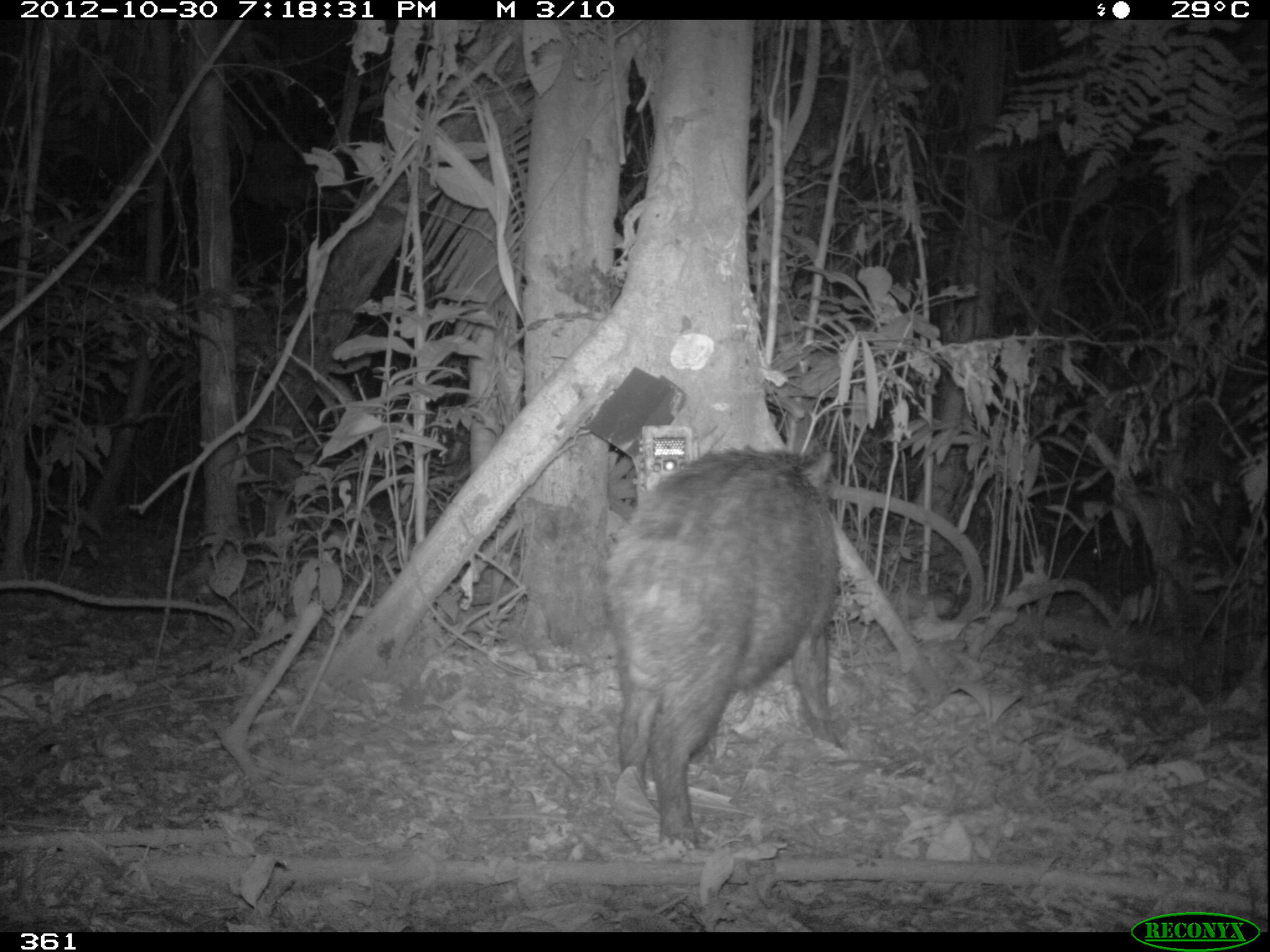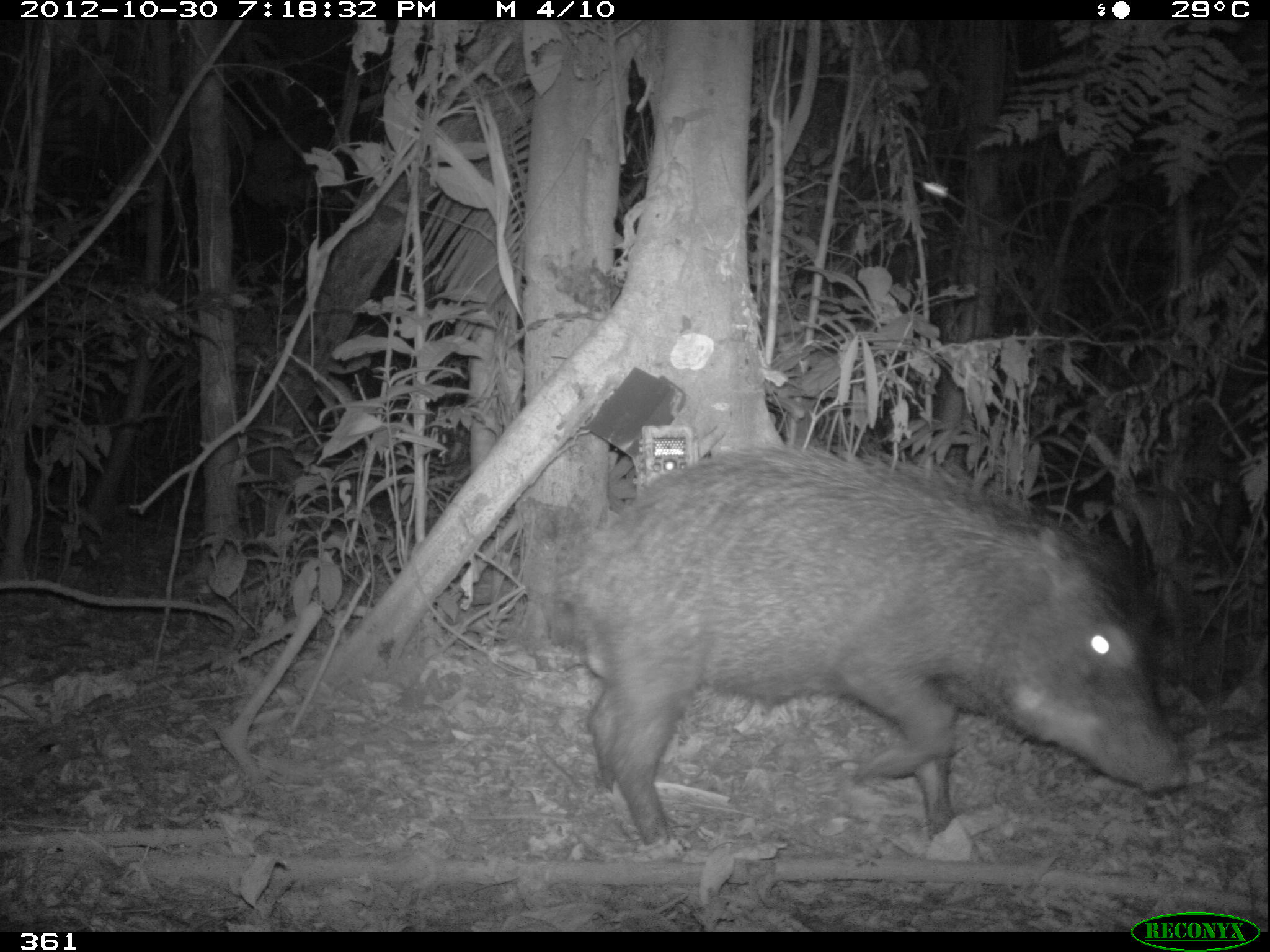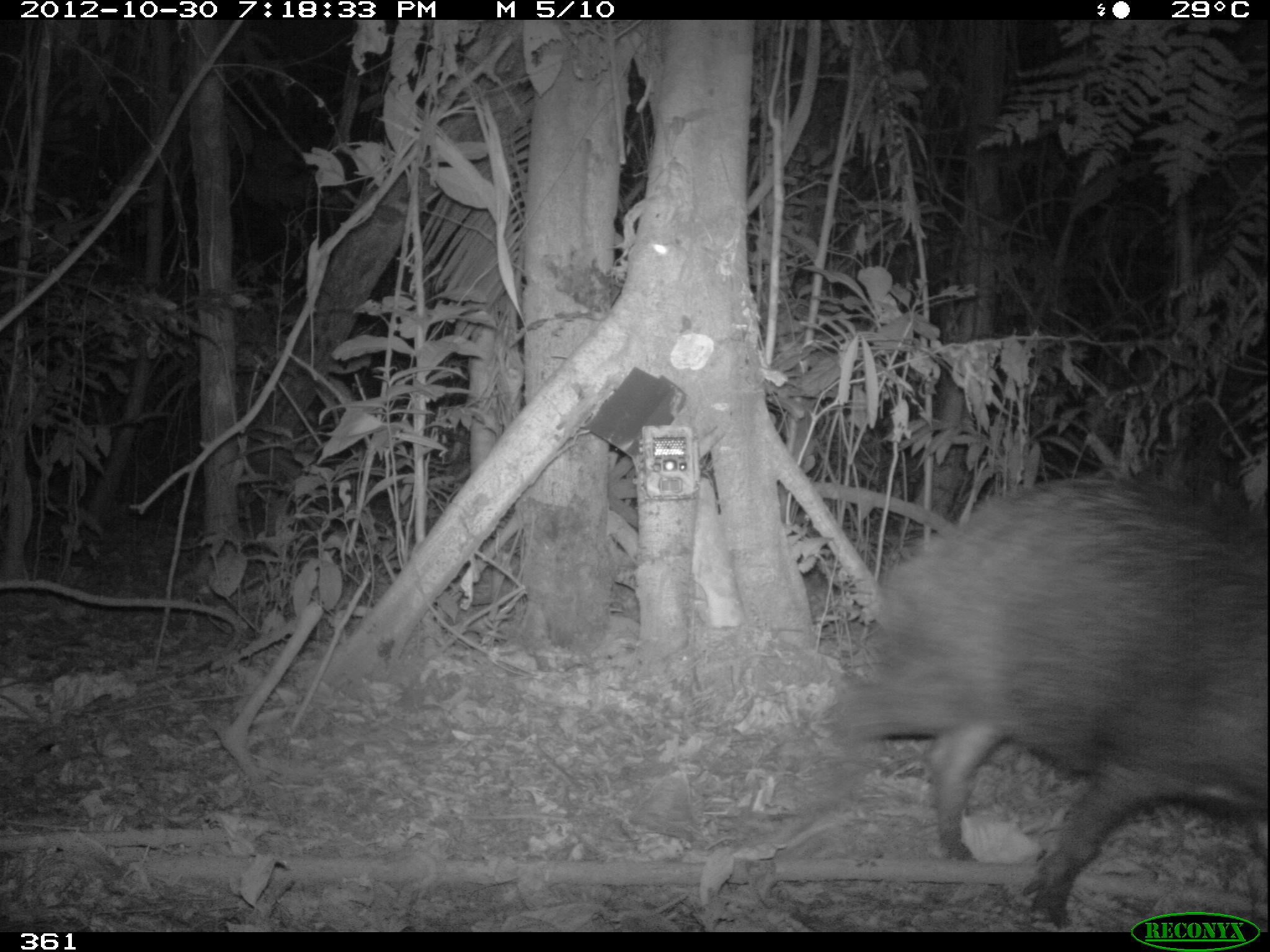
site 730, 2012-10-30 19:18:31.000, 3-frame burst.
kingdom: Animalia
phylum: Chordata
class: Mammalia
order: Artiodactyla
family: Tayassuidae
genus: Tayassu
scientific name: Tayassu pecari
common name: white-lipped peccary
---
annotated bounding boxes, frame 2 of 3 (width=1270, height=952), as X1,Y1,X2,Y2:
tayassu pecari: 549,448,1191,854